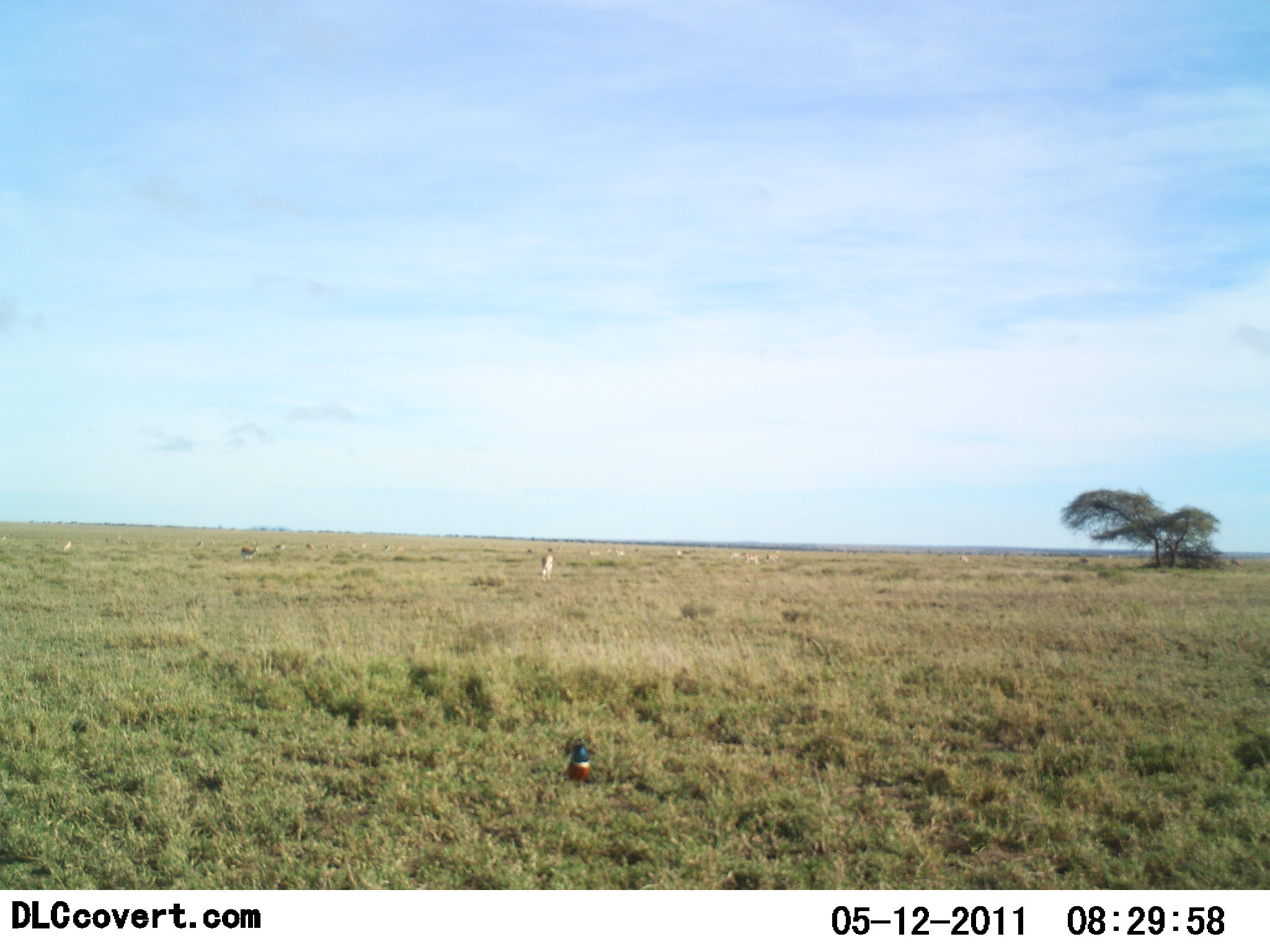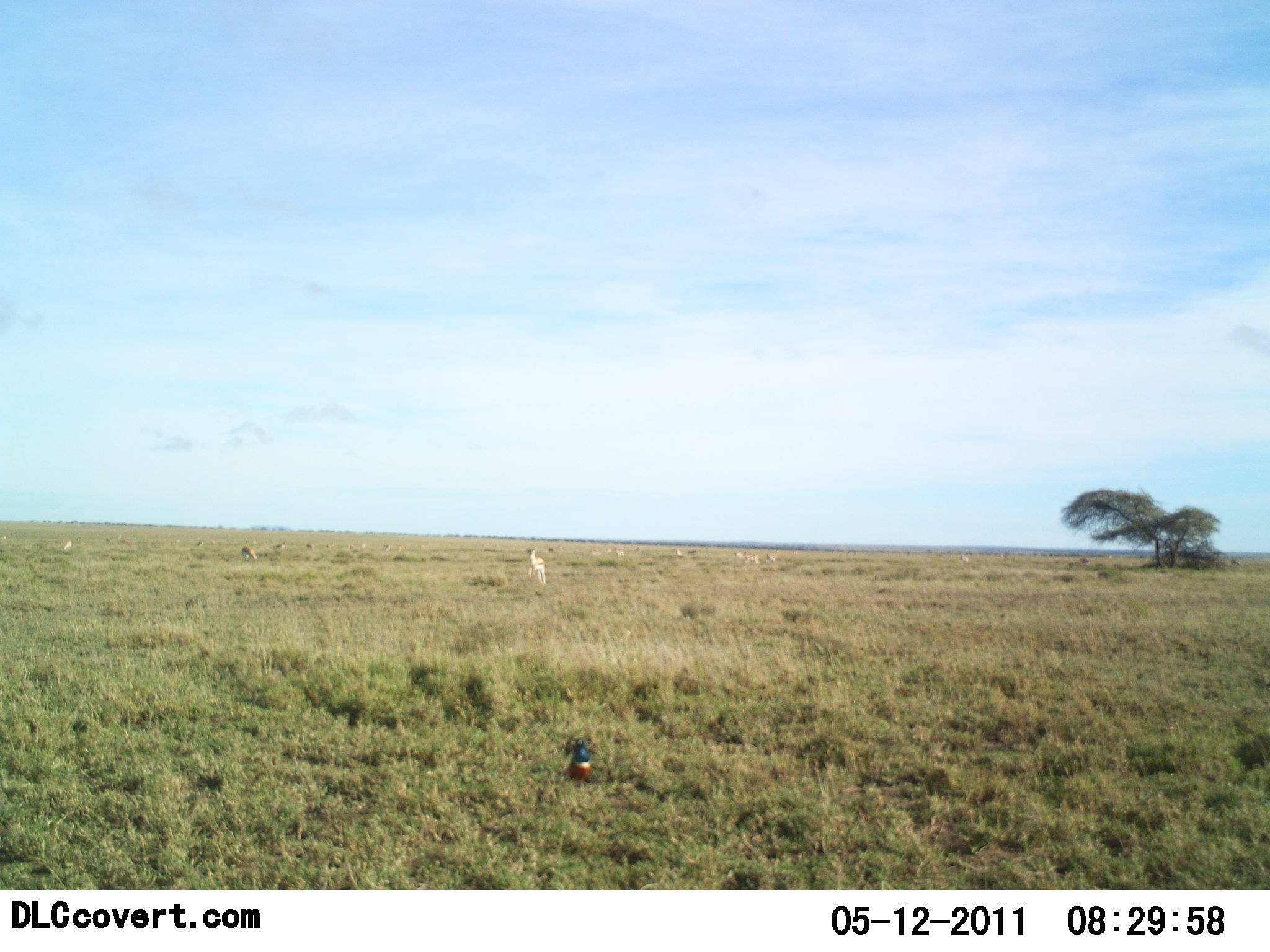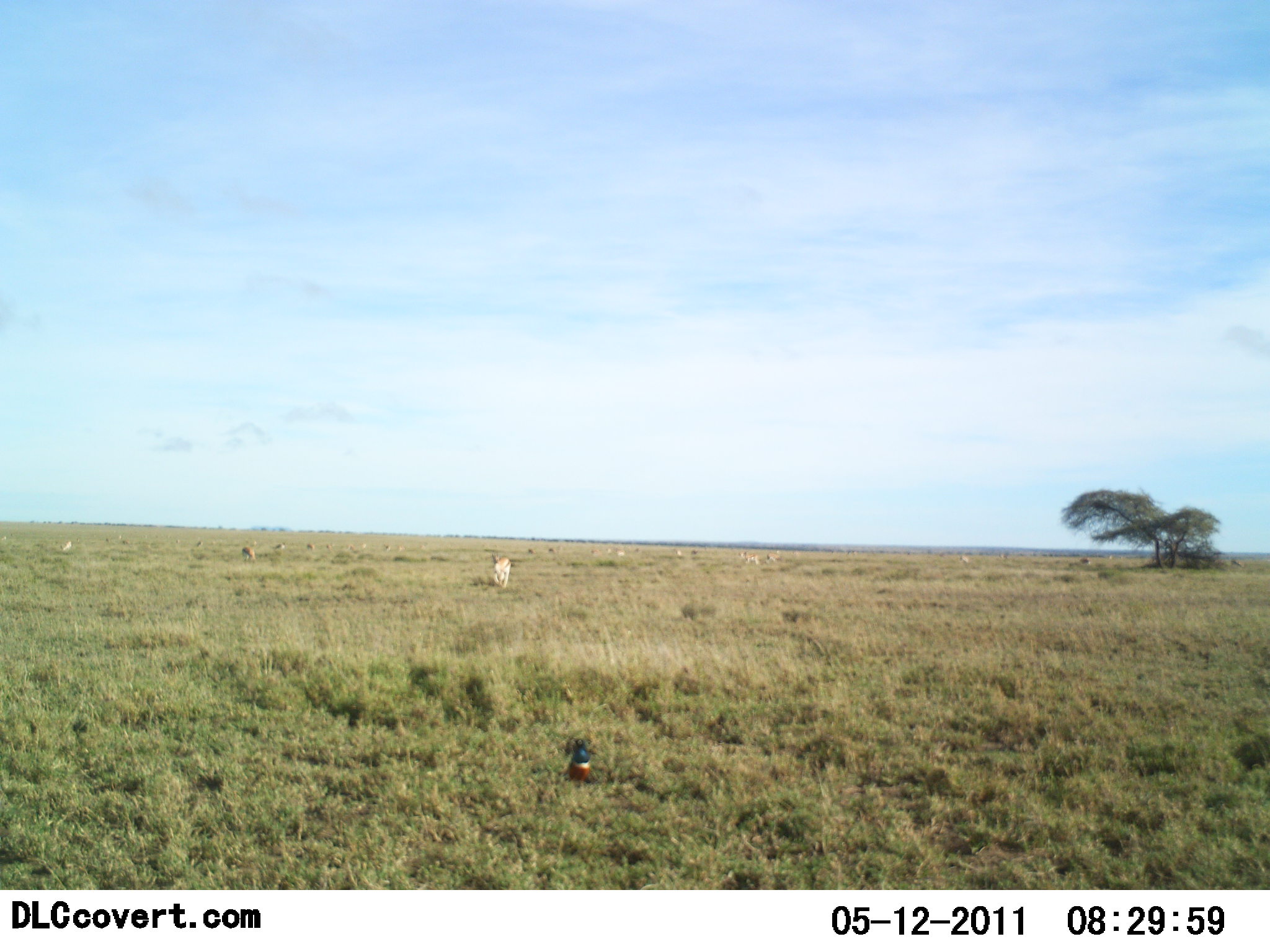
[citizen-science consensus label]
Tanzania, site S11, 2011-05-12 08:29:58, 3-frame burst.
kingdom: Animalia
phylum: Chordata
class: Mammalia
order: Artiodactyla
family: Bovidae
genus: Eudorcas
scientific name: Eudorcas thomsonii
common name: thomson's gazelle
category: gazellethomsons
Gazellethomsons (thomson's gazelle) (Eudorcas thomsonii), count 11-50. Behavior (volunteer vote fractions): standing 14%, resting 0%, moving 71%, interacting 0%. Young present (vote fraction): 0%. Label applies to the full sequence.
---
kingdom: Animalia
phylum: Chordata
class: Aves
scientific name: Aves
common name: bird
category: otherbird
Otherbird (bird) (Aves), count 1. Behavior (volunteer vote fractions): standing 80%, resting 20%, moving 0%, interacting 0%. Young present (vote fraction): 0%. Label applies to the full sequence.